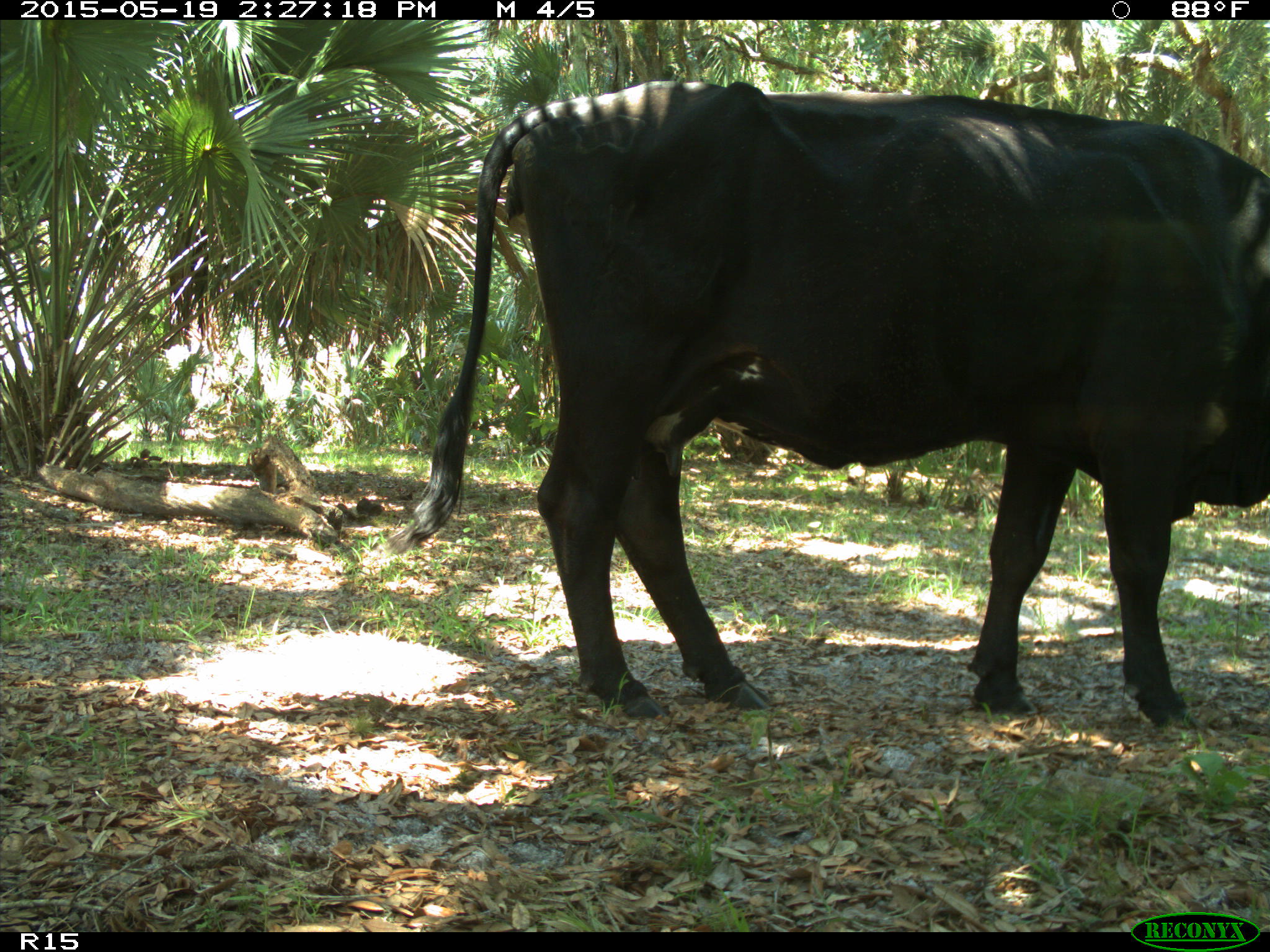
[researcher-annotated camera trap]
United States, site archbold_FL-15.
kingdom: Animalia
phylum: Chordata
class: Mammalia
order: Artiodactyla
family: Bovidae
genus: Bos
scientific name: Bos taurus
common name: domestic cow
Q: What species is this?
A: Bos taurus (domestic cow).